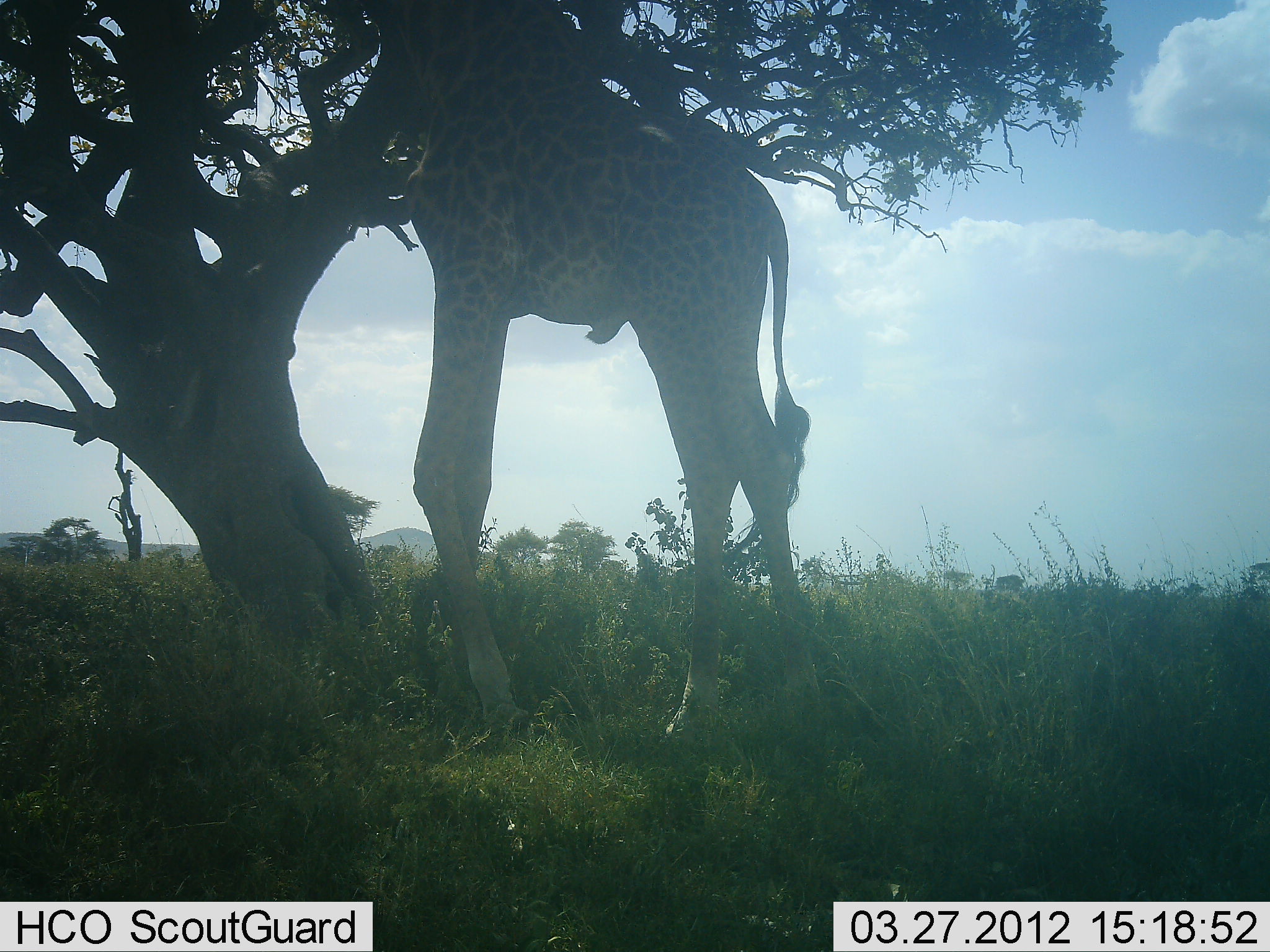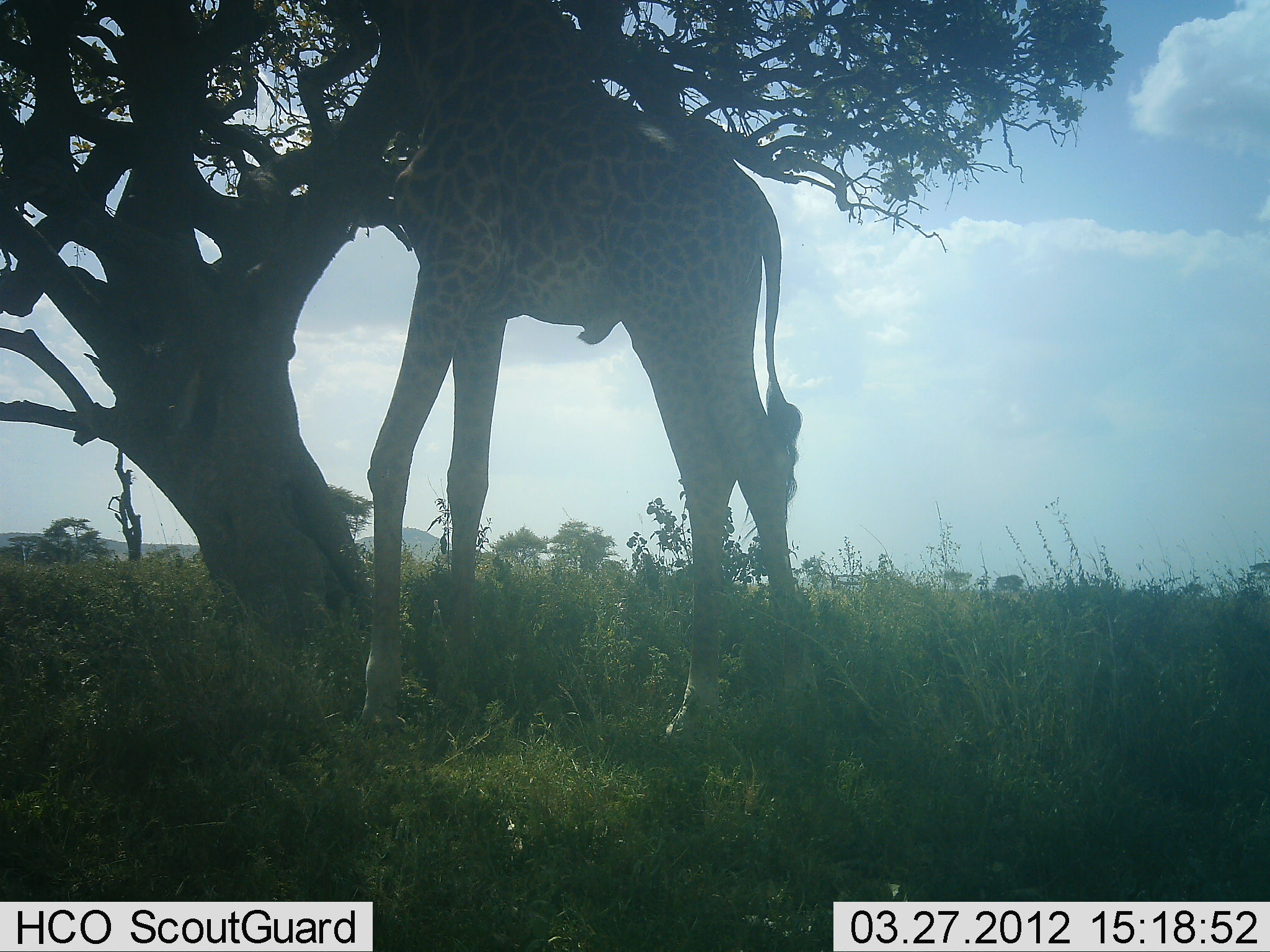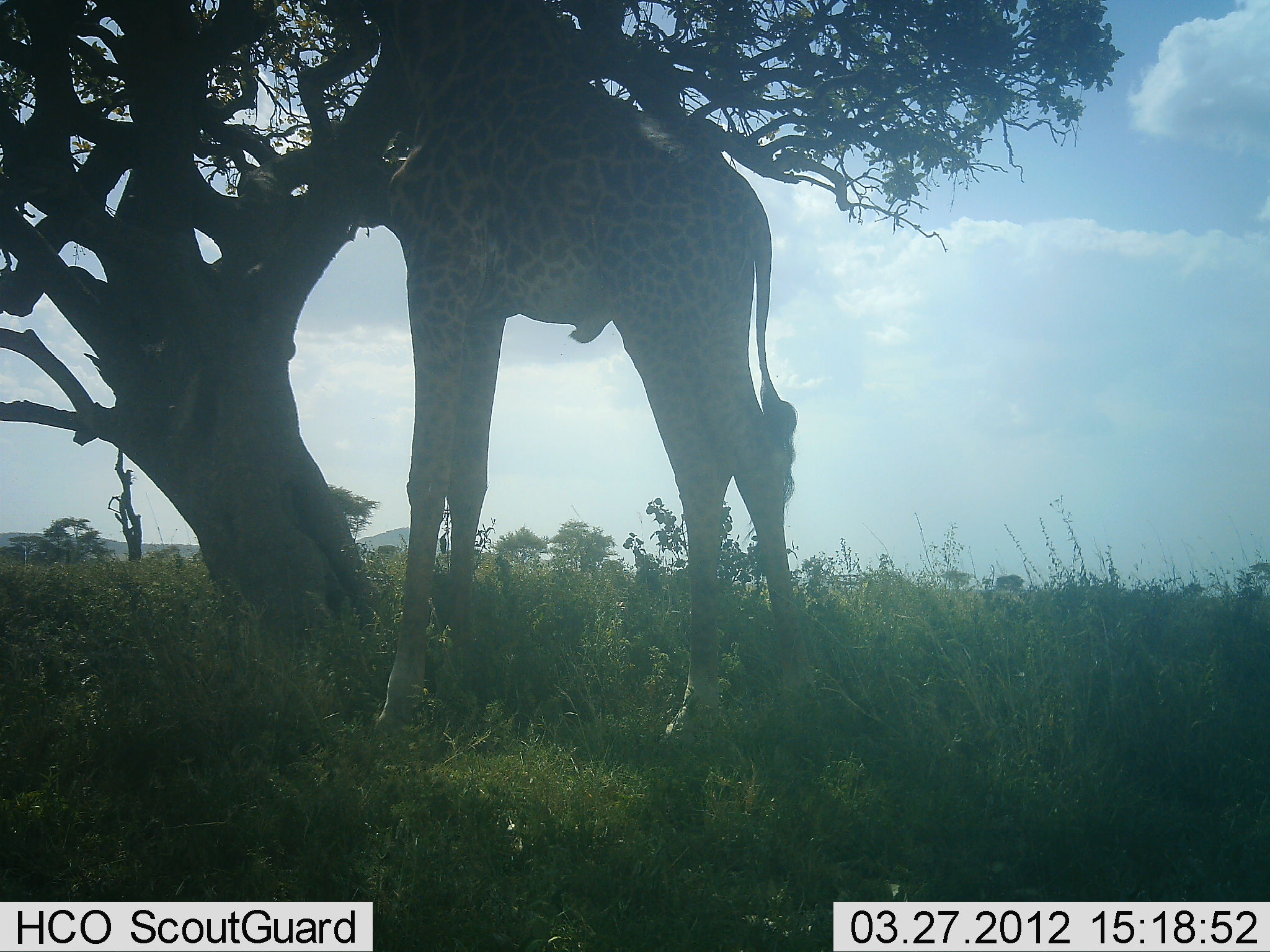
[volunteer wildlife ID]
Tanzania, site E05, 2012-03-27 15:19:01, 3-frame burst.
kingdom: Animalia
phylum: Chordata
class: Mammalia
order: Artiodactyla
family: Giraffidae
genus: Giraffa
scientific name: Giraffa camelopardalis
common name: giraffe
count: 1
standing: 43%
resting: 0%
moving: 0%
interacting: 0%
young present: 0%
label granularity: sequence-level